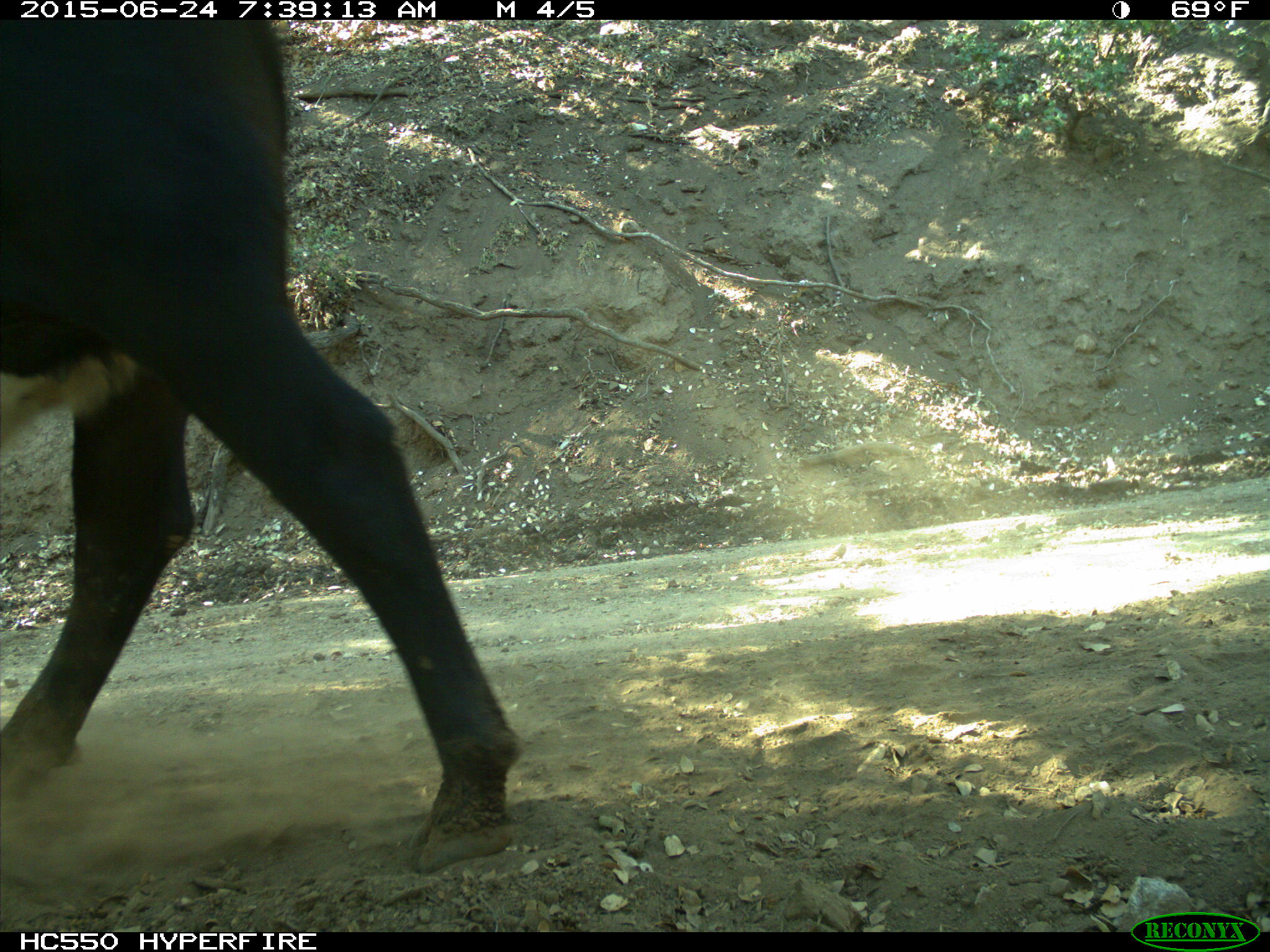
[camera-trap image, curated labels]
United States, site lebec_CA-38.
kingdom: Animalia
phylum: Chordata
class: Mammalia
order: Artiodactyla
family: Bovidae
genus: Bos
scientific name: Bos taurus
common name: domestic cow